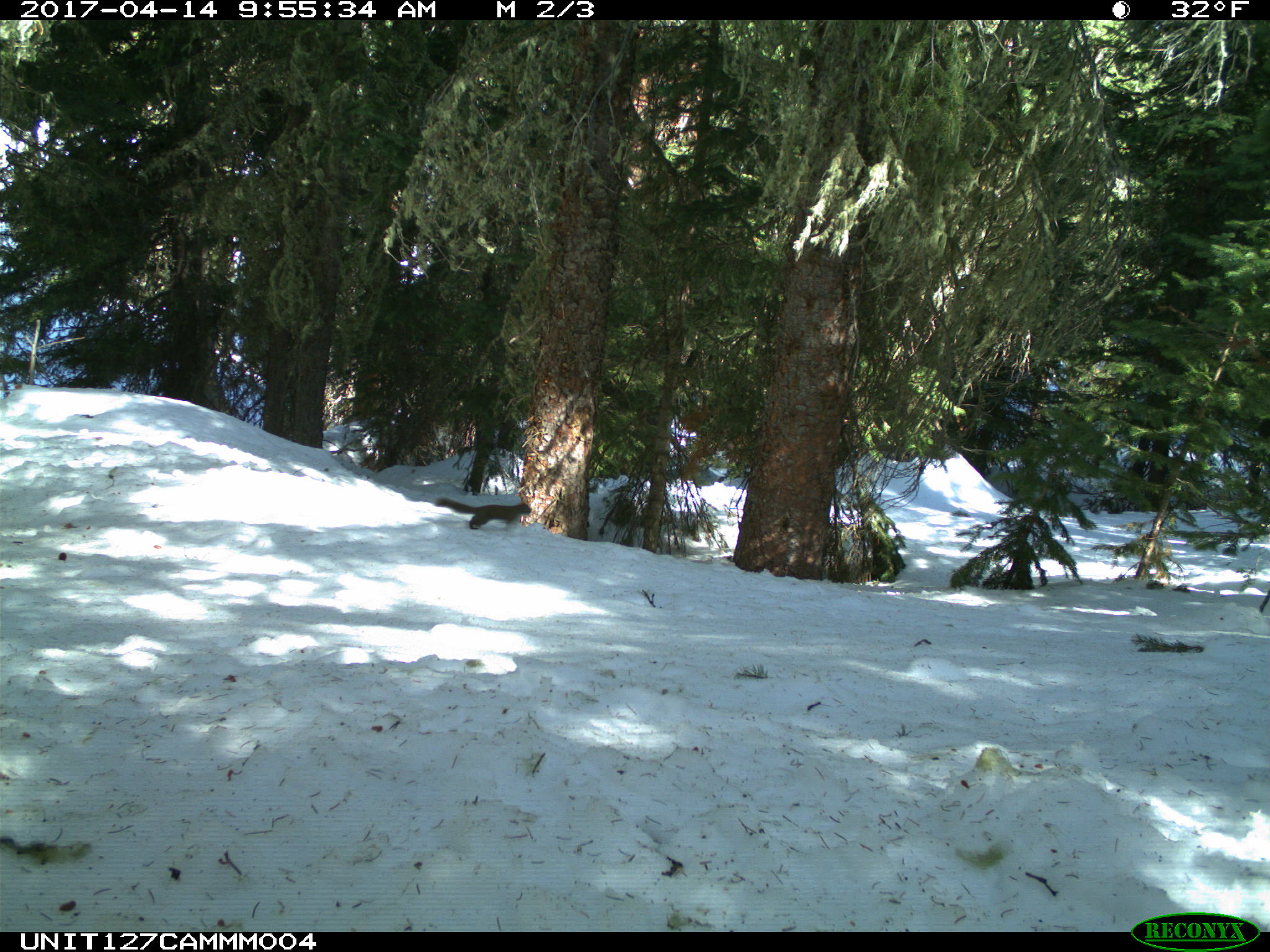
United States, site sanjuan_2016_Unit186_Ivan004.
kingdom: Animalia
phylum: Chordata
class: Mammalia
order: Rodentia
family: Sciuridae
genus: Tamiasciurus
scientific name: Tamiasciurus hudsonicus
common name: american red squirrel